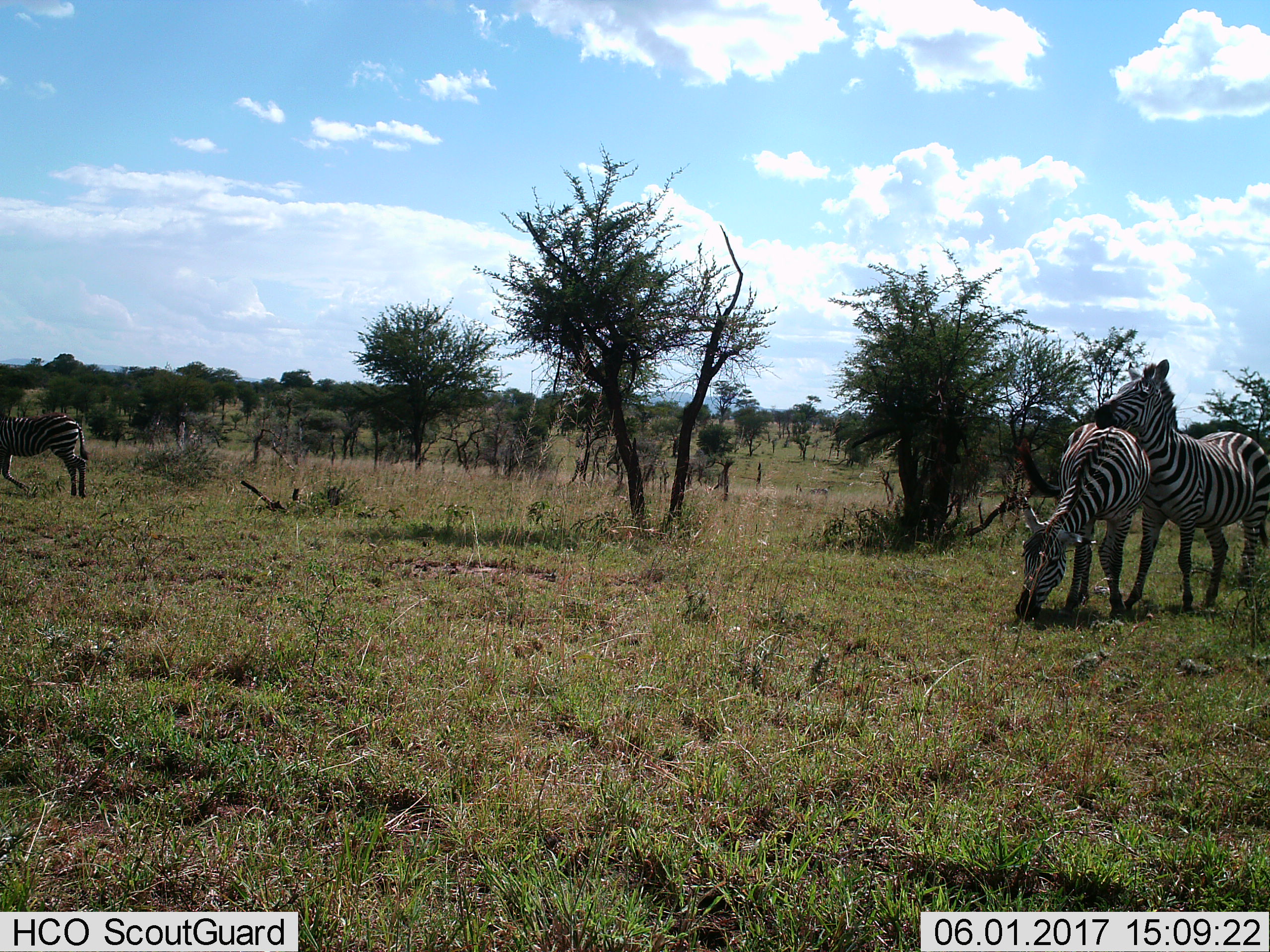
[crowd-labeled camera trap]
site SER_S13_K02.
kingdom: Animalia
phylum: Chordata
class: Mammalia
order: Perissodactyla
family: Equidae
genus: Equus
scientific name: Equus quagga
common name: plains zebra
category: zebraplains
Zebraplains (plains zebra) (Equus quagga), count 3. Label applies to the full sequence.